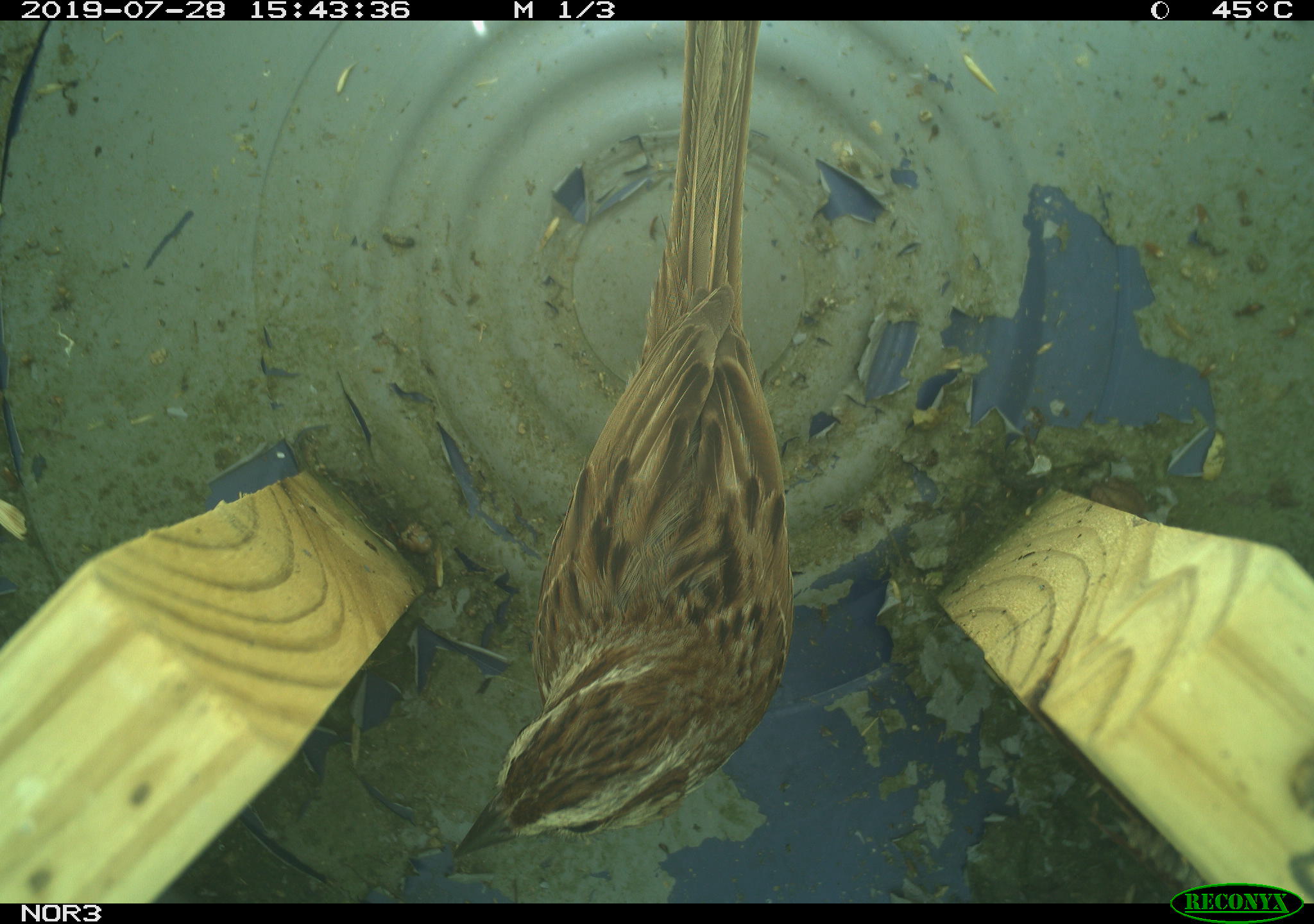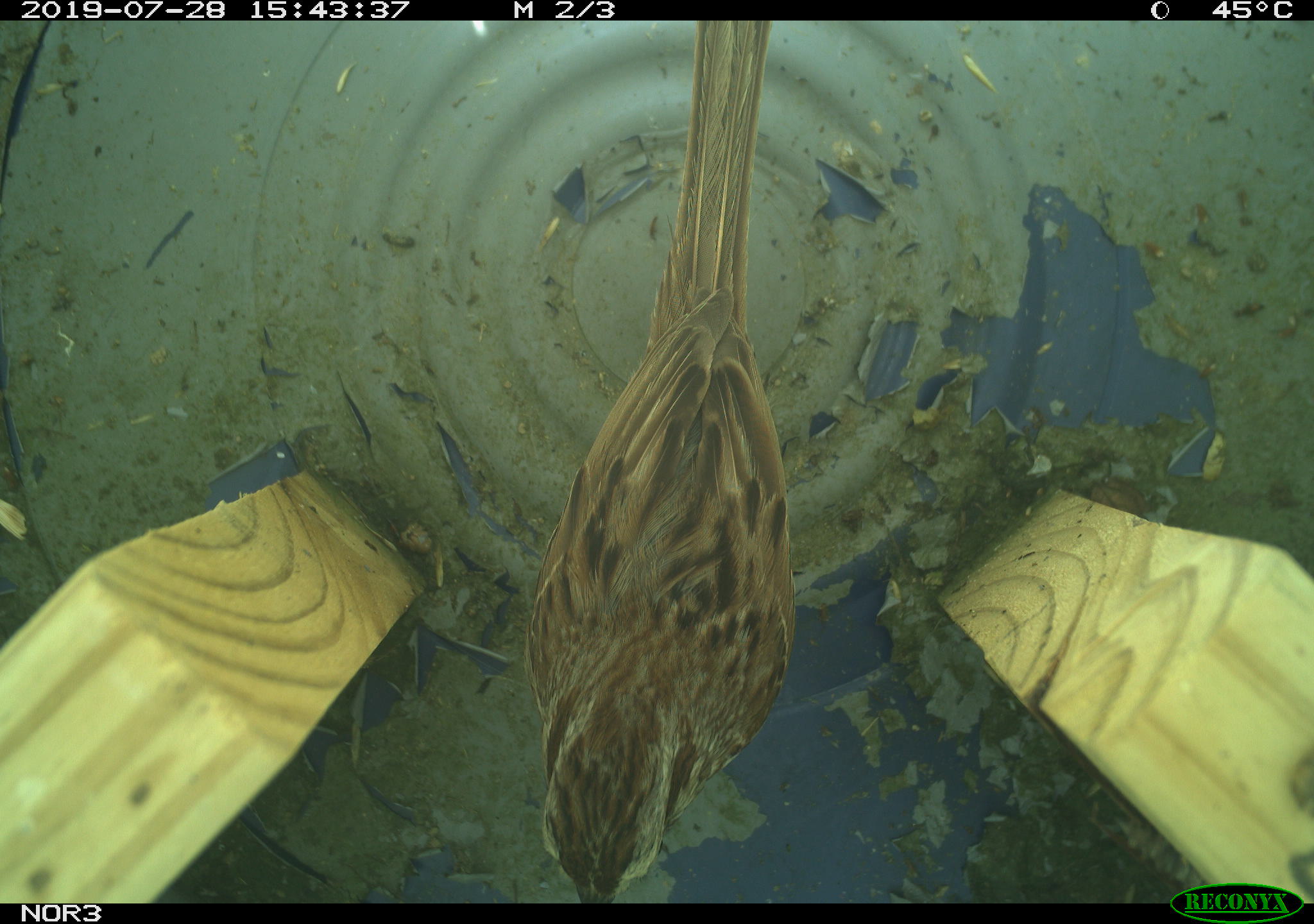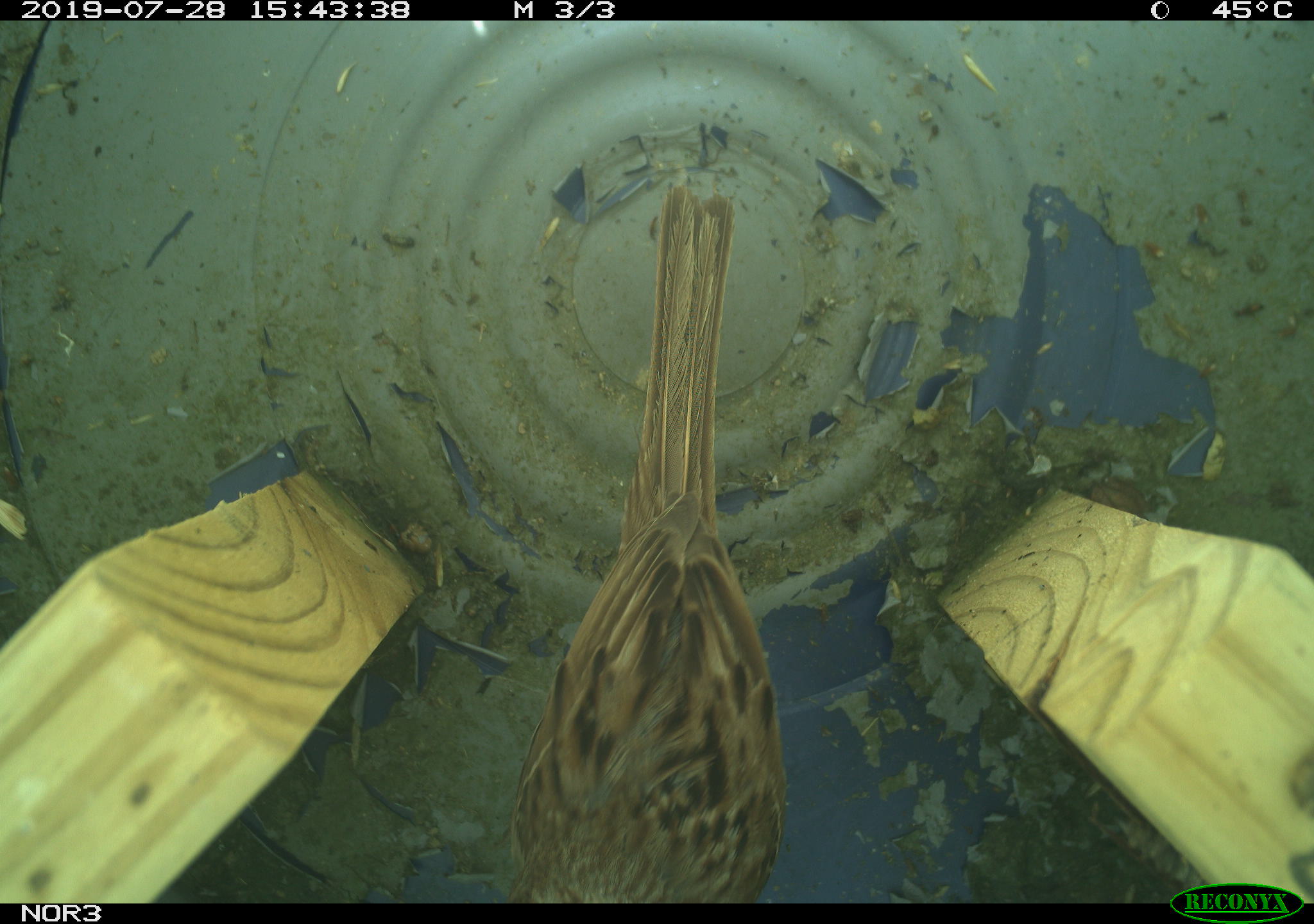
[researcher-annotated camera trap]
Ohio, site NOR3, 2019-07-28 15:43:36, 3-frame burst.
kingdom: Animalia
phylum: Chordata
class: Aves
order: Passeriformes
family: Passerellidae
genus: Melospiza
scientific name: Melospiza melodia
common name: song sparrow